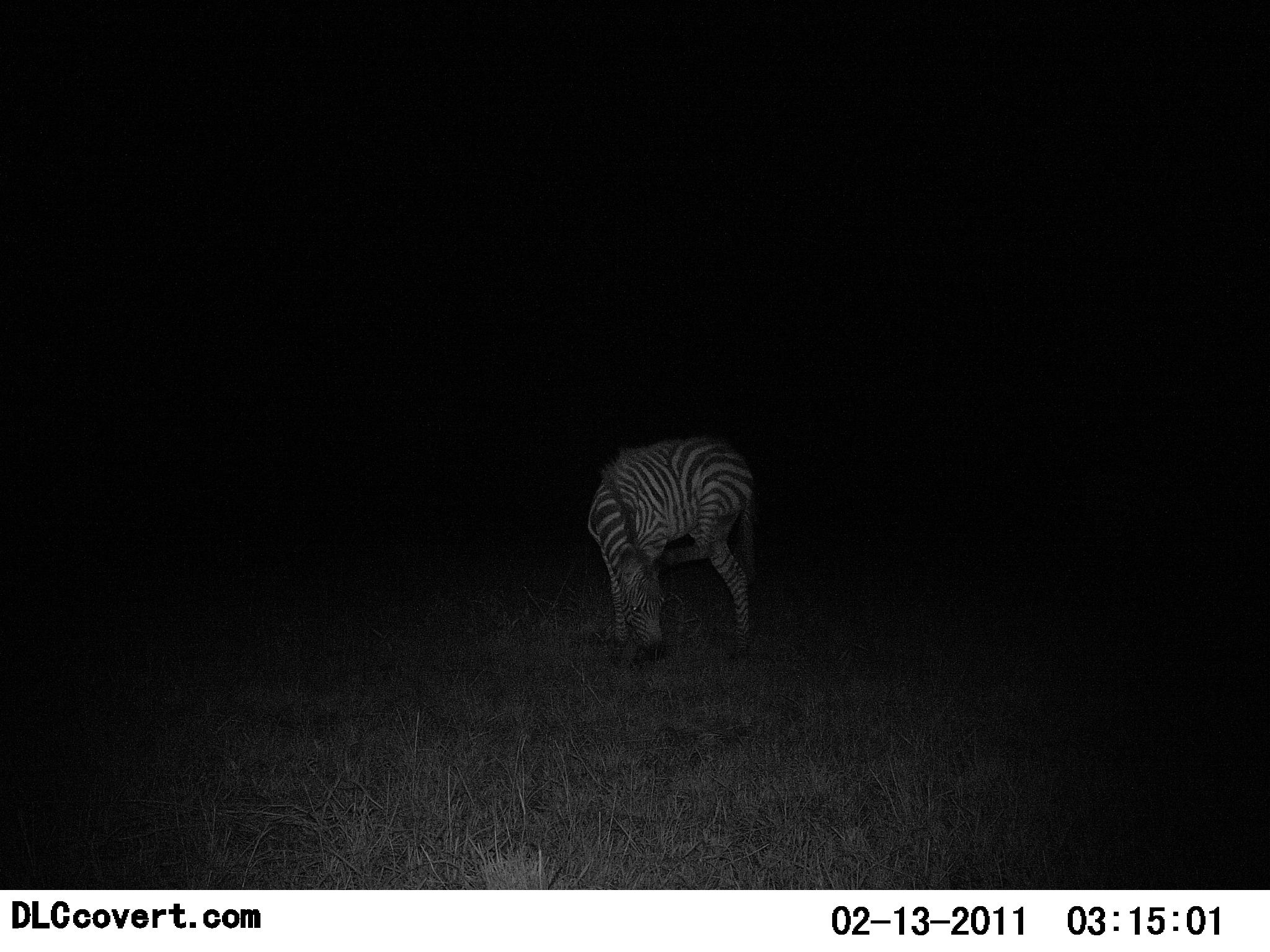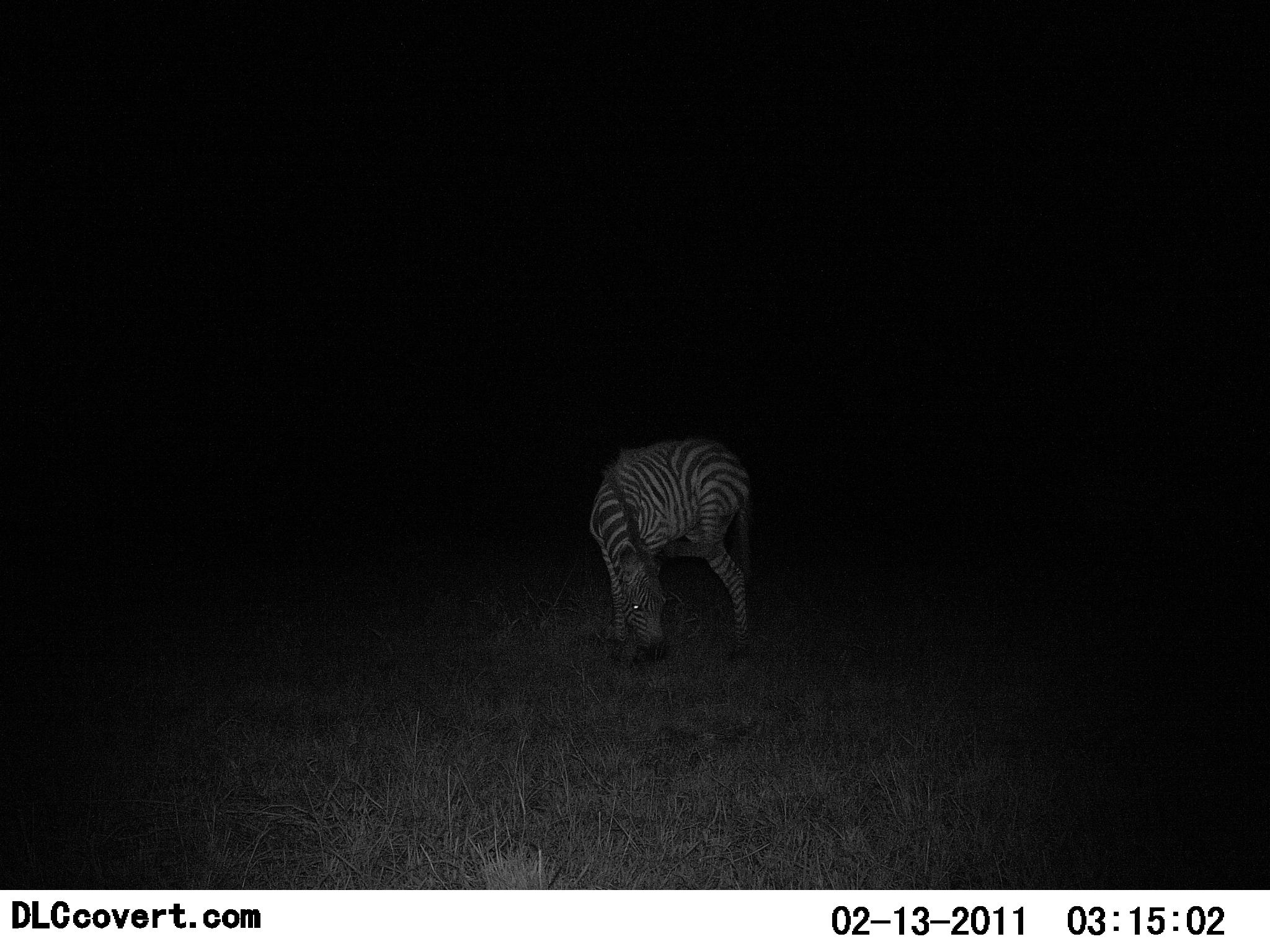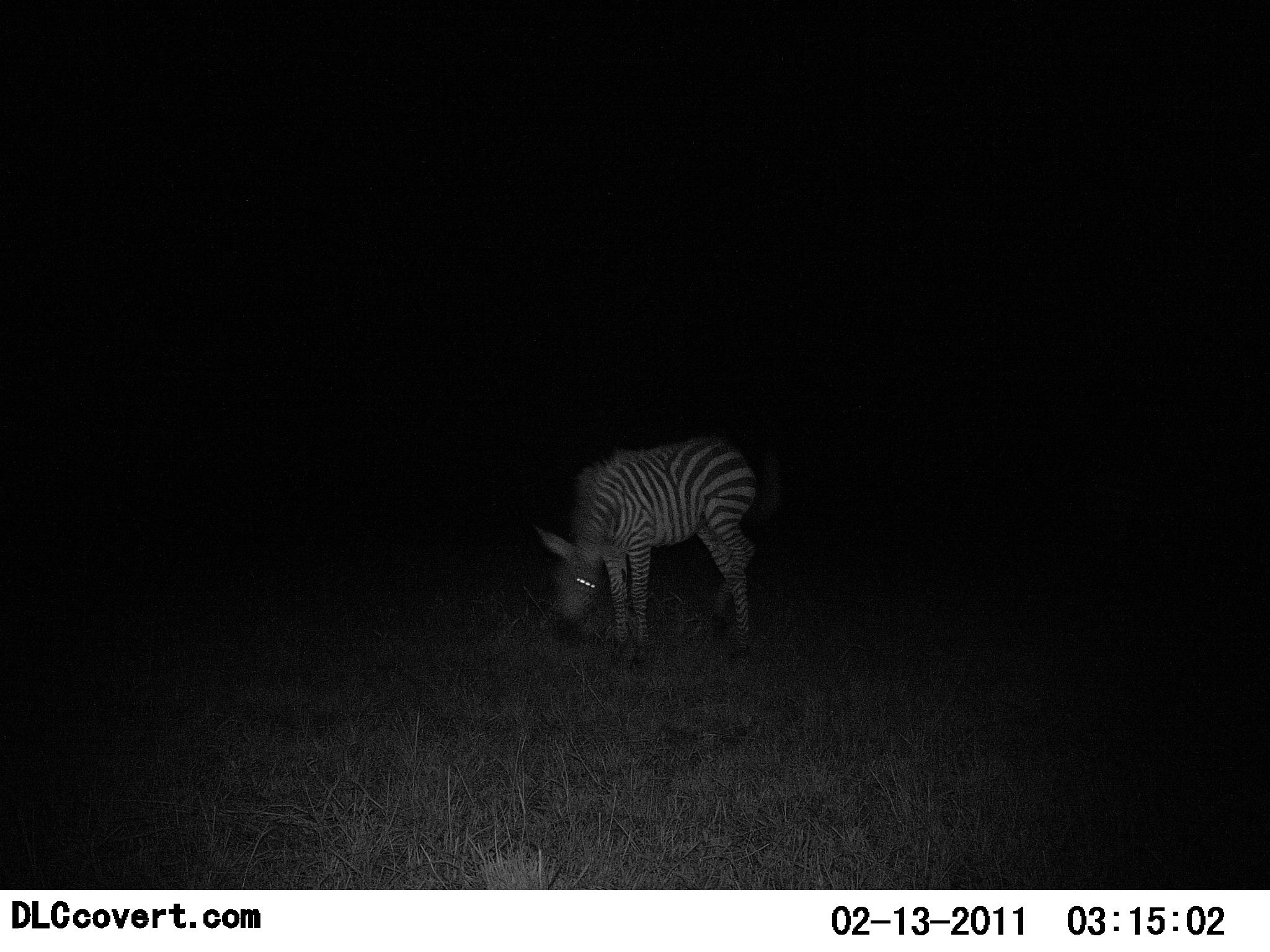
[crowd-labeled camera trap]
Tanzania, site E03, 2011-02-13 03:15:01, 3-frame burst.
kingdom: Animalia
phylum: Chordata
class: Mammalia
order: Perissodactyla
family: Equidae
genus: Equus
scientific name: Equus quagga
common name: plains zebra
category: zebra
Zebra (plains zebra) (Equus quagga), count 1. Behavior (volunteer vote fractions): standing 73%, resting 0%, moving 13%, interacting 0%. Young present (vote fraction): 0%. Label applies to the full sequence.